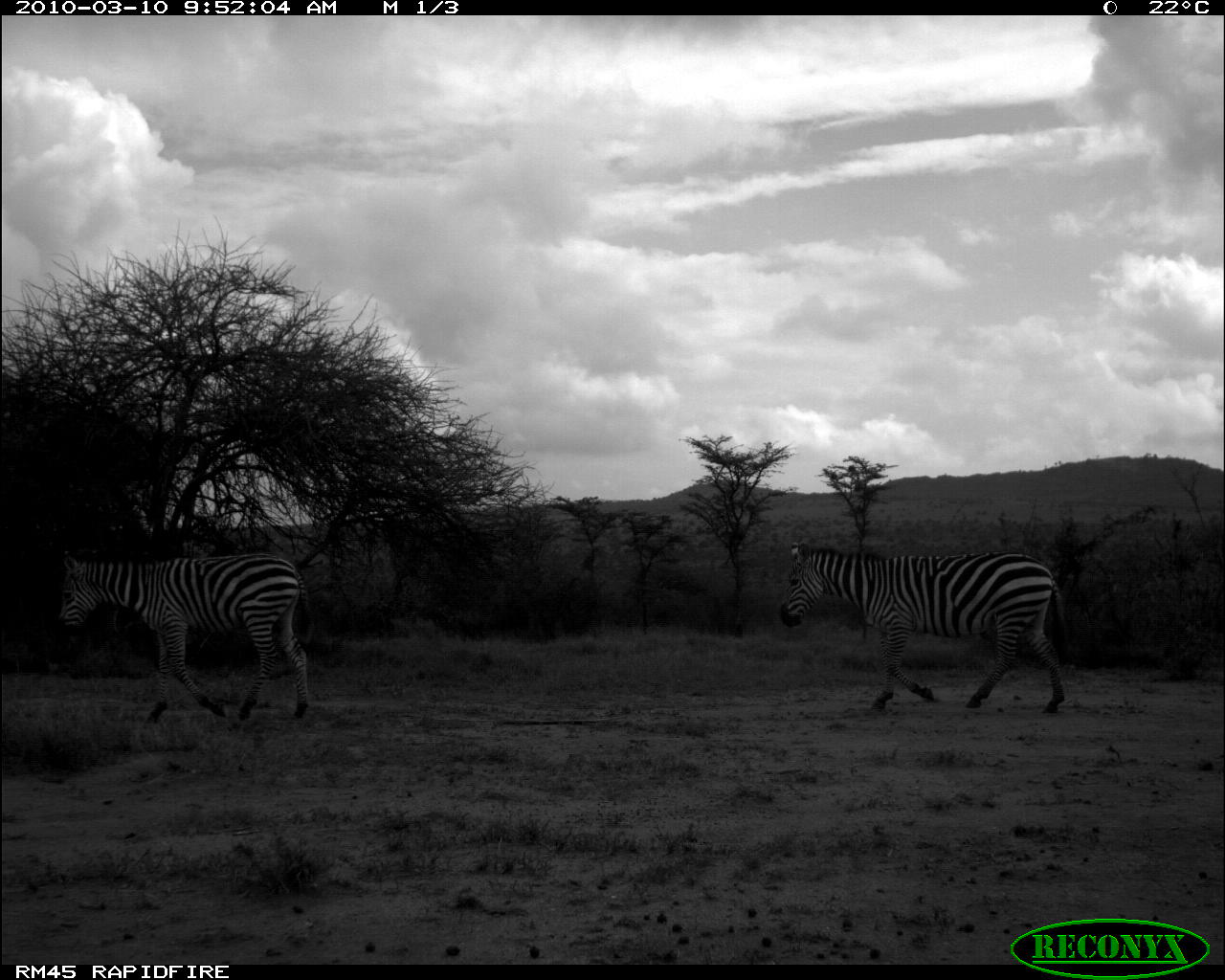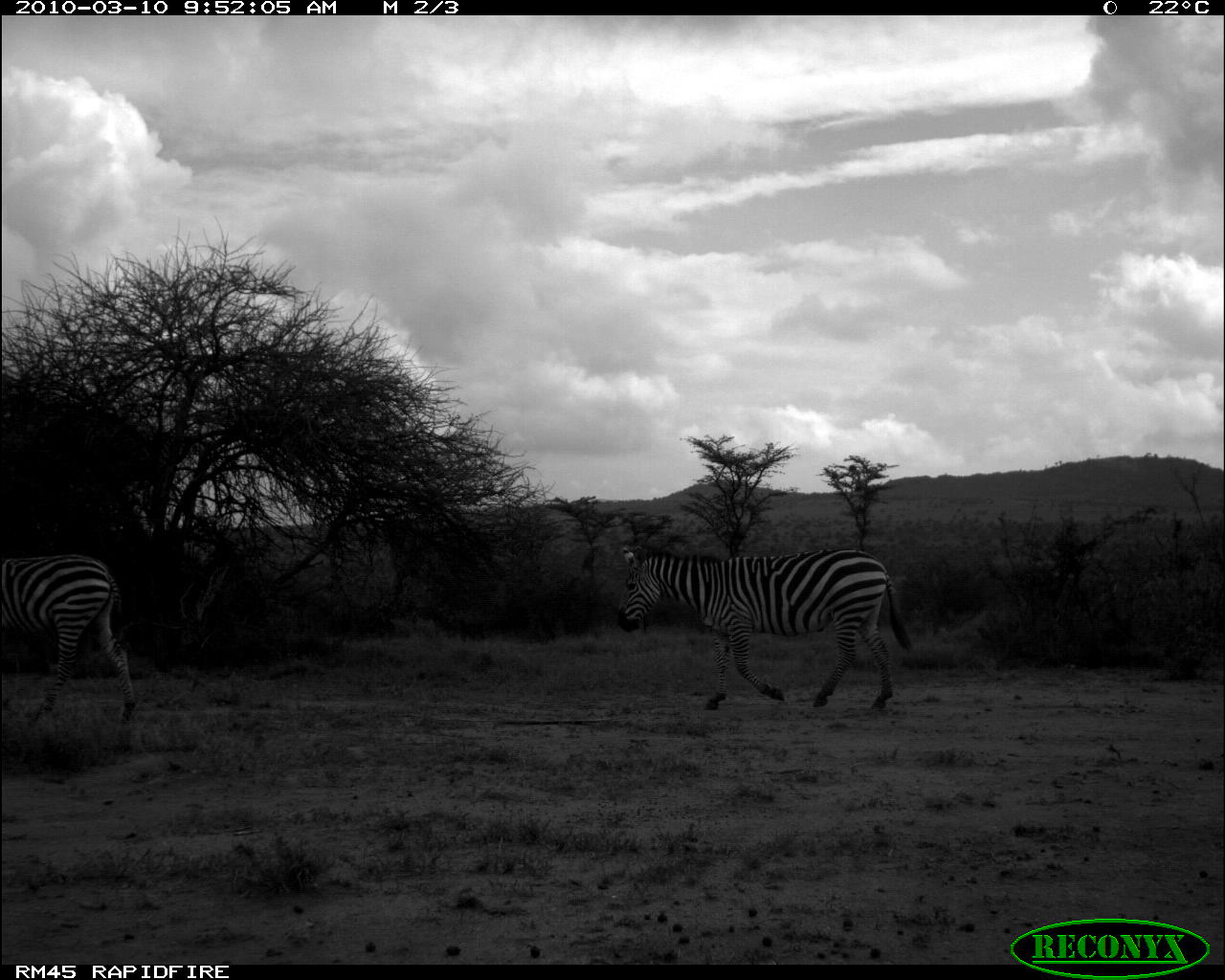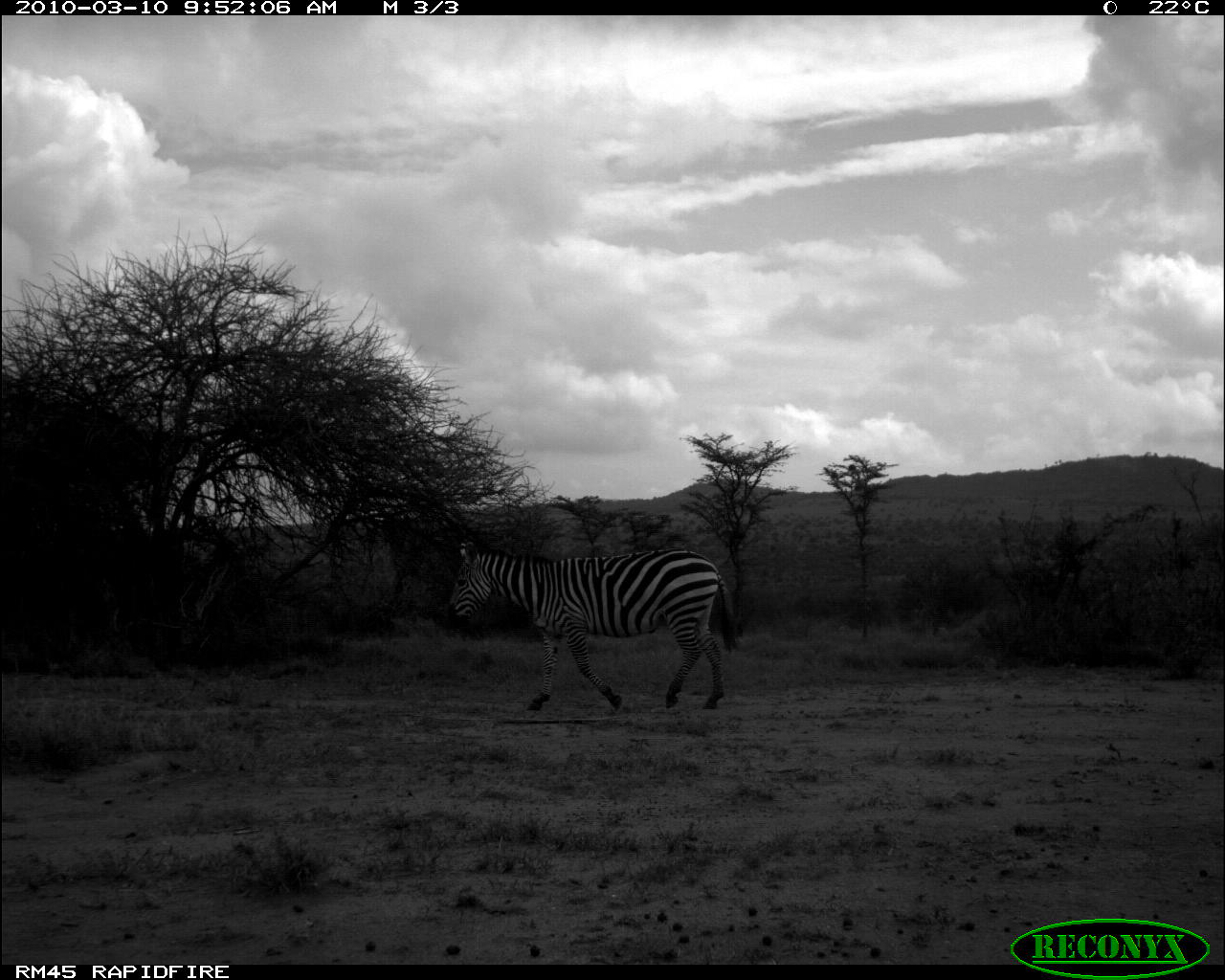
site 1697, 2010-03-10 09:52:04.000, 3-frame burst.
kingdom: Animalia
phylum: Chordata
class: Mammalia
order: Perissodactyla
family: Equidae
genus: Equus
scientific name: Equus quagga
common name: plains zebra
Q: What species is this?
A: Equus quagga (plains zebra).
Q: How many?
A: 2.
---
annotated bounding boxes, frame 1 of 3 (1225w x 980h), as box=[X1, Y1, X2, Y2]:
equus quagga: box=[779, 540, 1068, 716]; box=[54, 551, 314, 721]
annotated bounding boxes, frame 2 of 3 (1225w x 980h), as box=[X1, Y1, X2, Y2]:
equus quagga: box=[618, 545, 910, 714]; box=[0, 553, 134, 740]